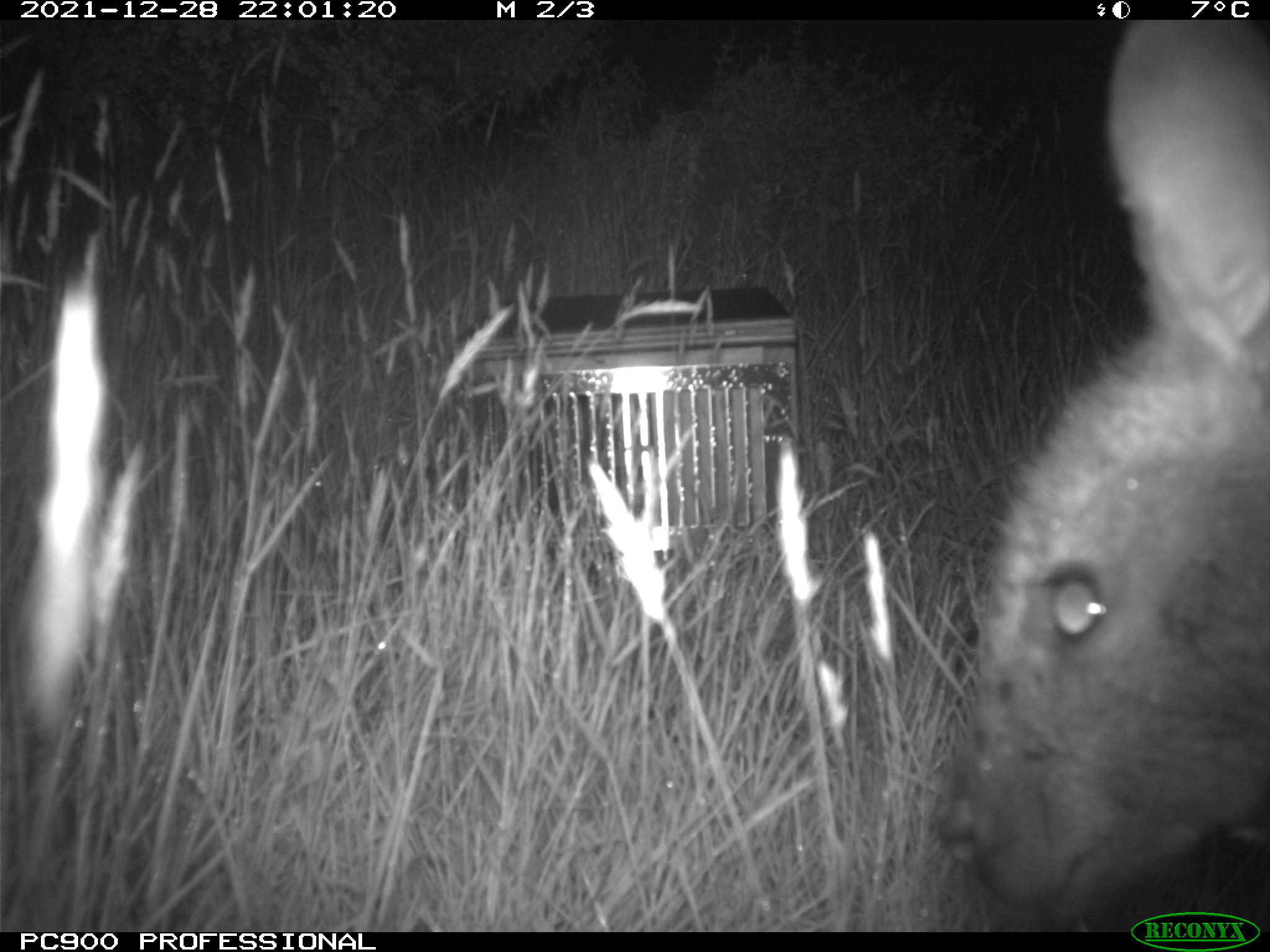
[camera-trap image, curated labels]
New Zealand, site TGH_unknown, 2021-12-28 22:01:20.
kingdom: Animalia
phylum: Chordata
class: Mammalia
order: Diprotodontia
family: Macropodidae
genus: Notamacropus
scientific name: Notamacropus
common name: wallaby